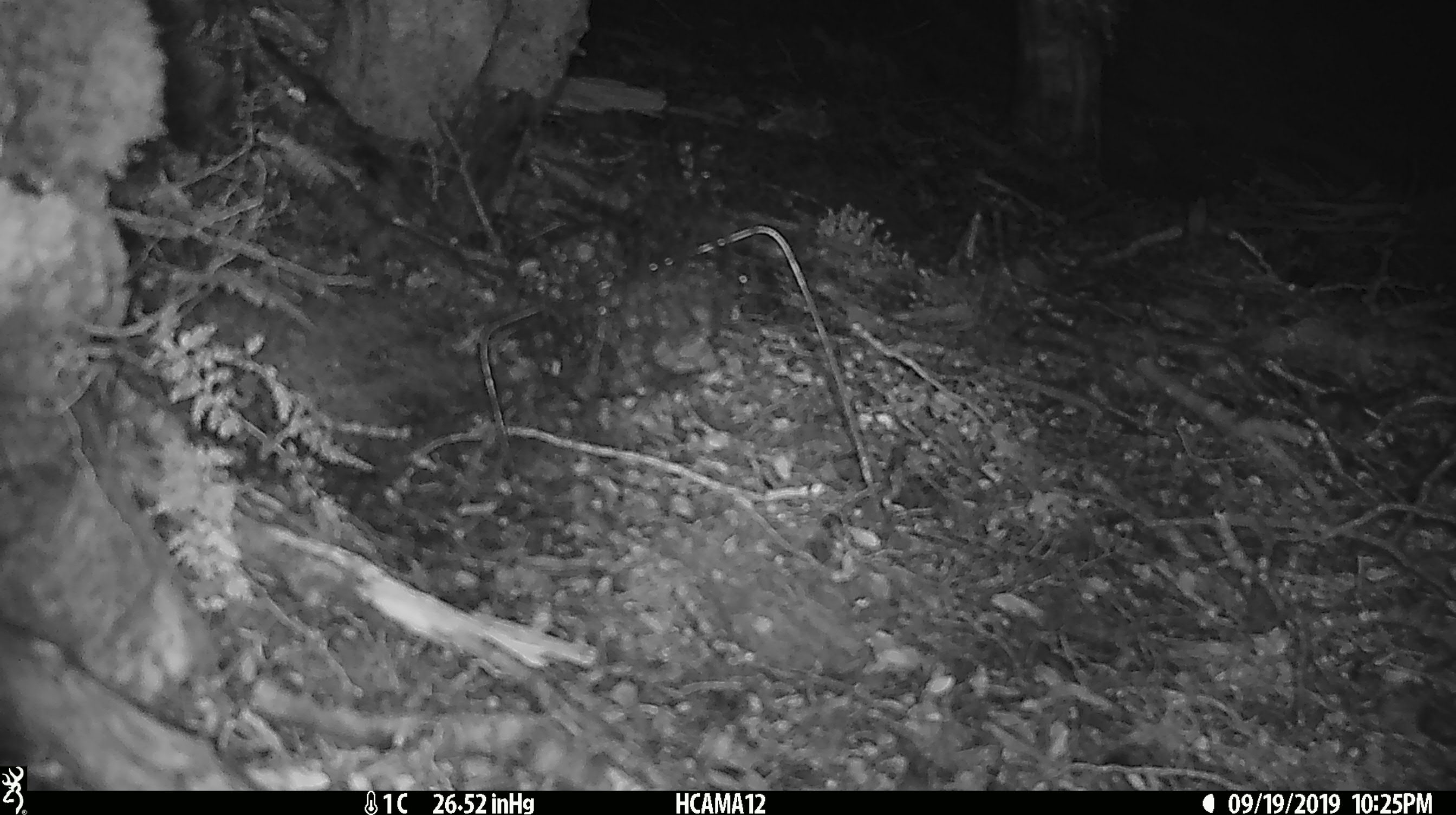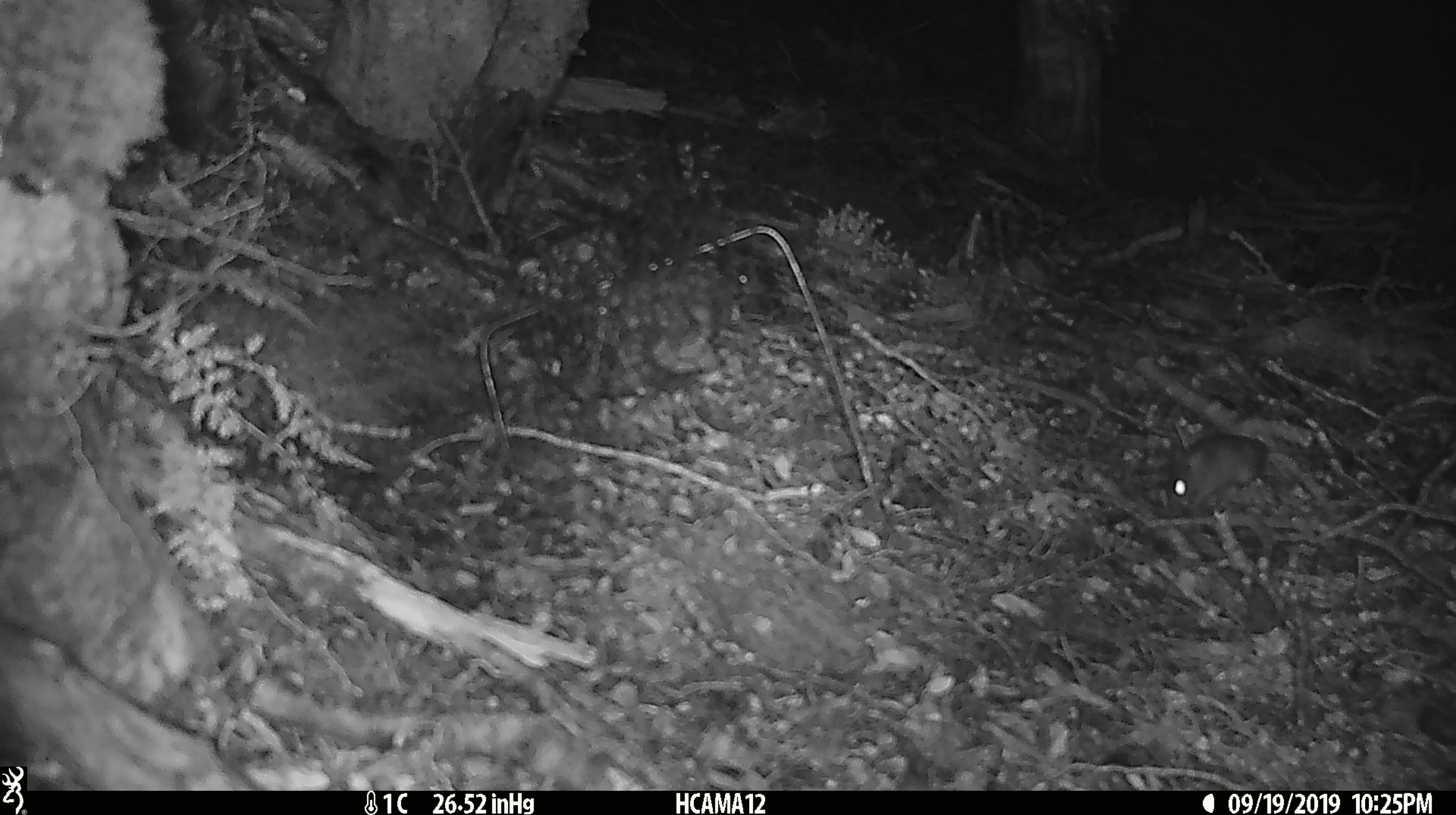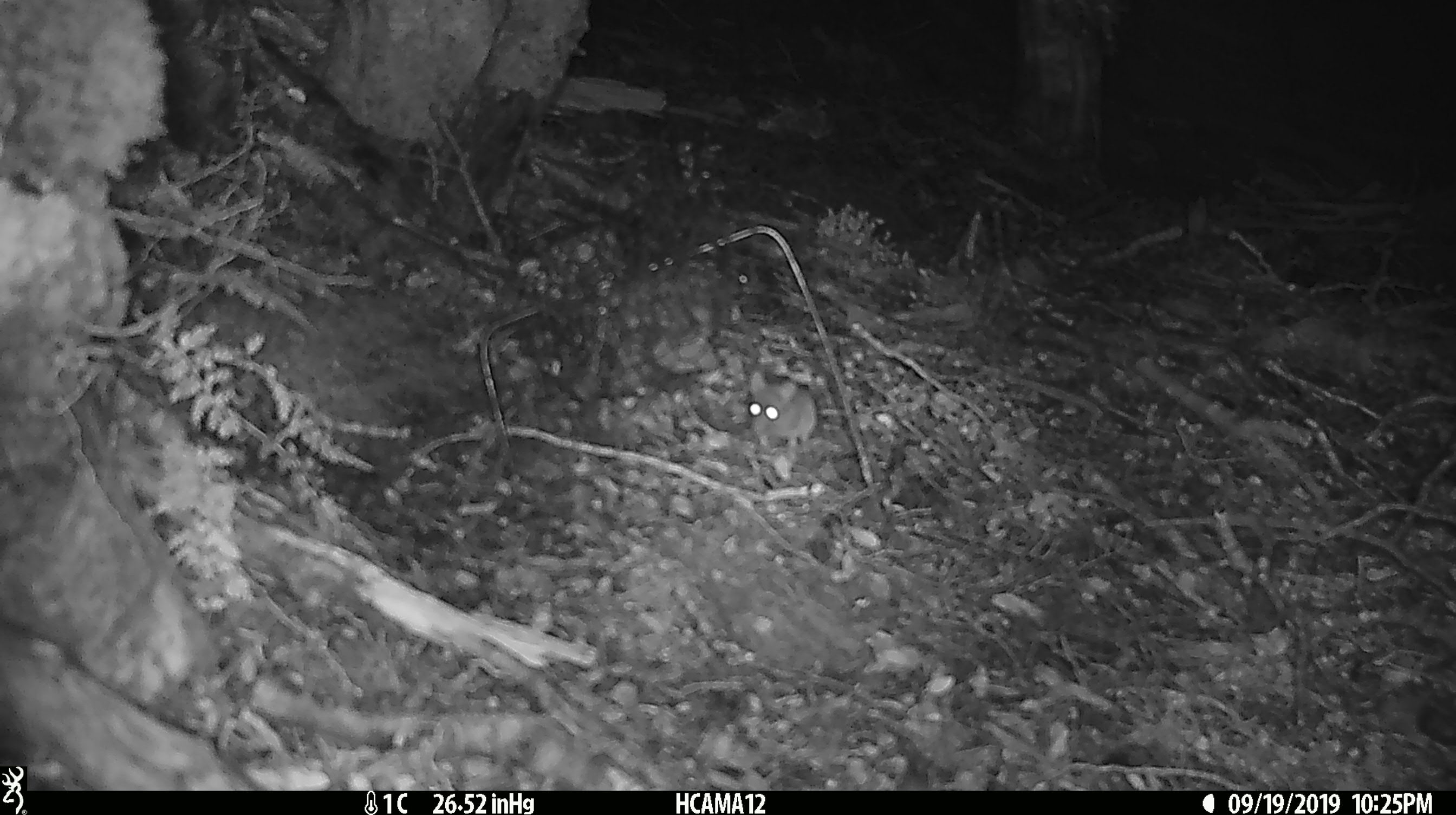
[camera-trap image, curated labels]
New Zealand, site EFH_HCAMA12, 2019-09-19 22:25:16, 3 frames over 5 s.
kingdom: Animalia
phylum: Chordata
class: Mammalia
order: Rodentia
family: Muridae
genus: Mus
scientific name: Mus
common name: mouse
Mouse (Mus).